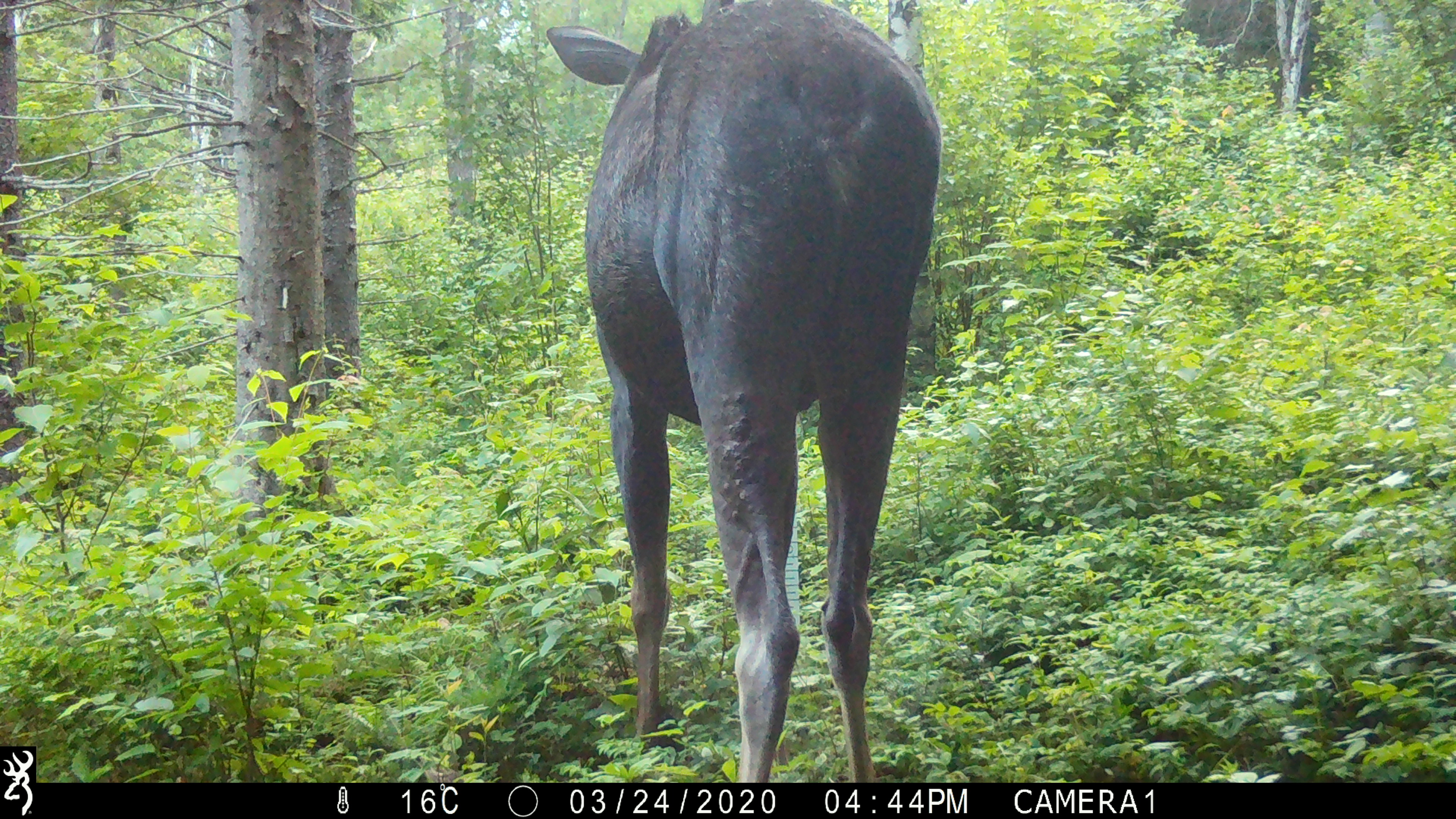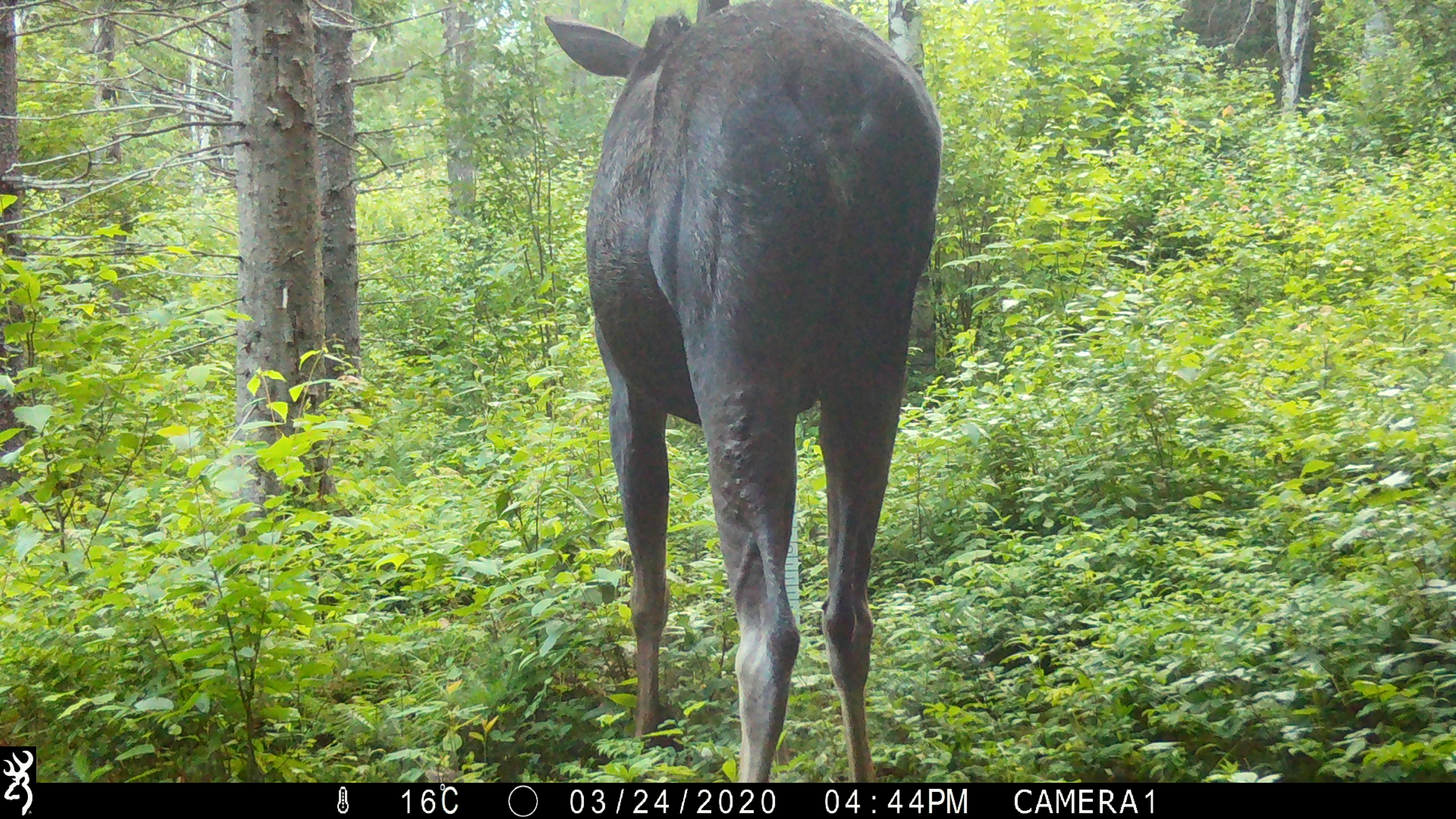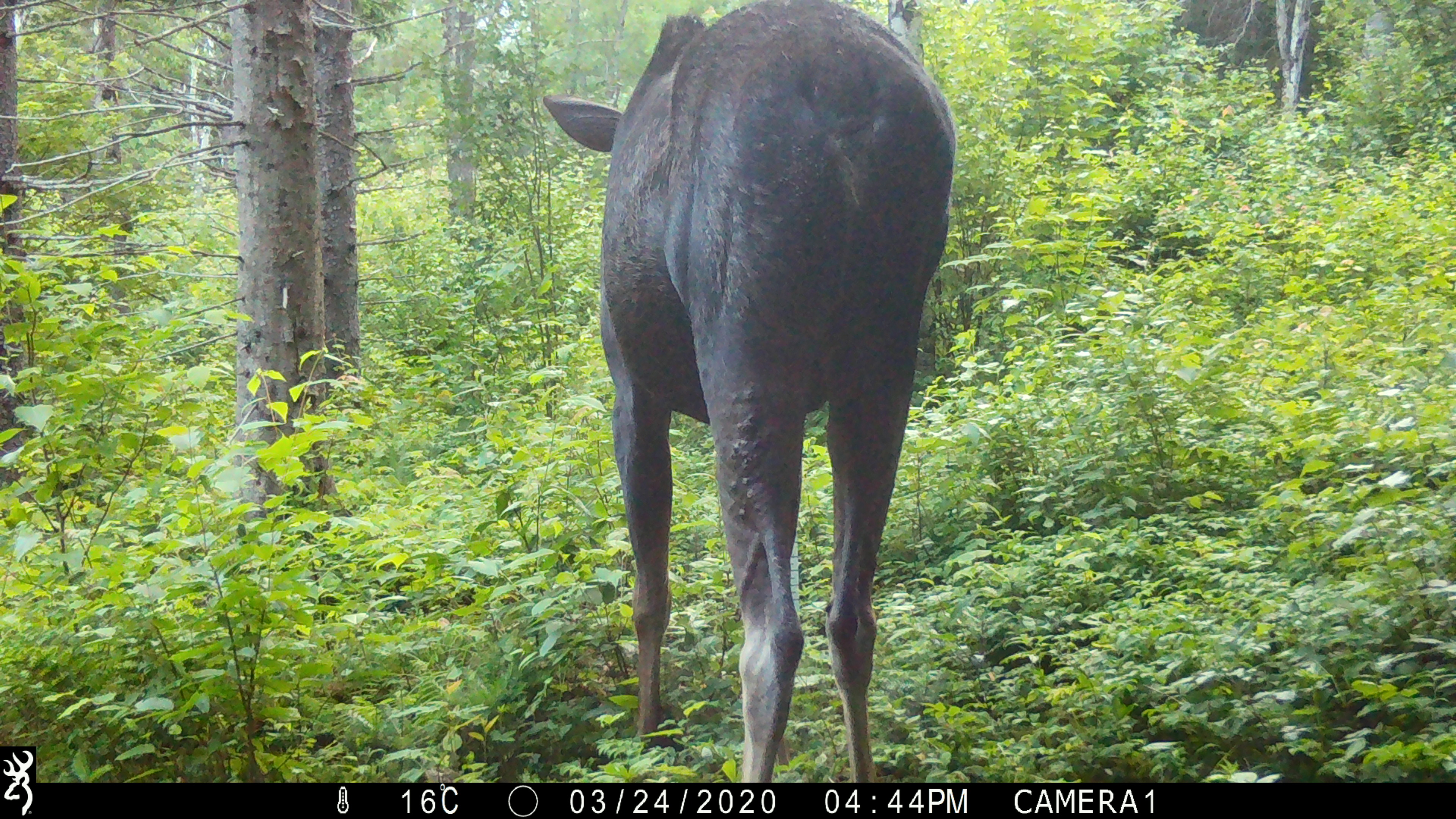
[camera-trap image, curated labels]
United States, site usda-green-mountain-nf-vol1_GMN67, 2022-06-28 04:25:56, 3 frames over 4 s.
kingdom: Animalia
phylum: Chordata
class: Mammalia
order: Artiodactyla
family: Cervidae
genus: Alces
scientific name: Alces alces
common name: moose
Moose (Alces alces).